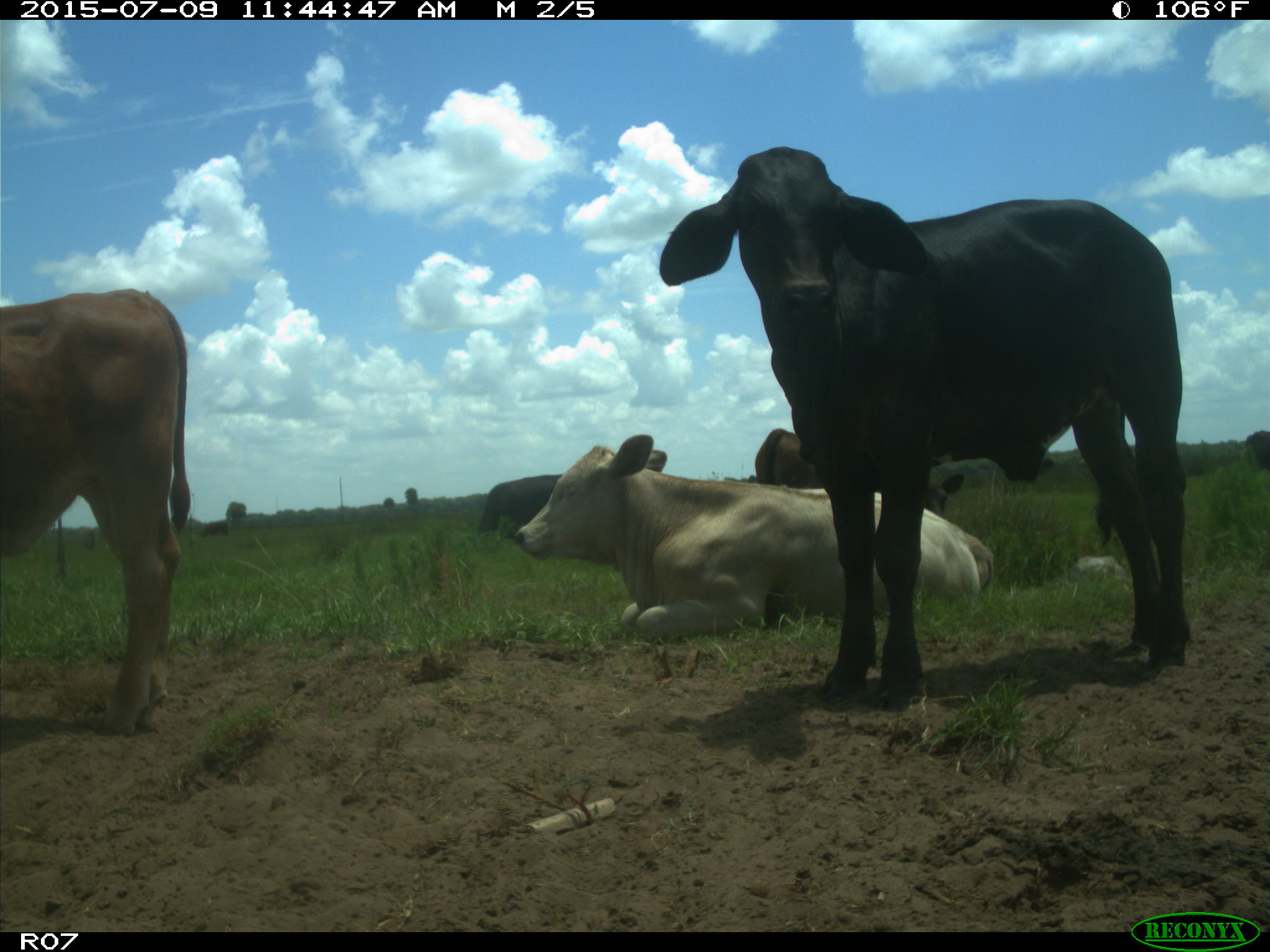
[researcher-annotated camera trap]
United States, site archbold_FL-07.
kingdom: Animalia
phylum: Chordata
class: Mammalia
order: Artiodactyla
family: Bovidae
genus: Bos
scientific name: Bos taurus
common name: domestic cow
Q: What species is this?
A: Bos taurus (domestic cow).